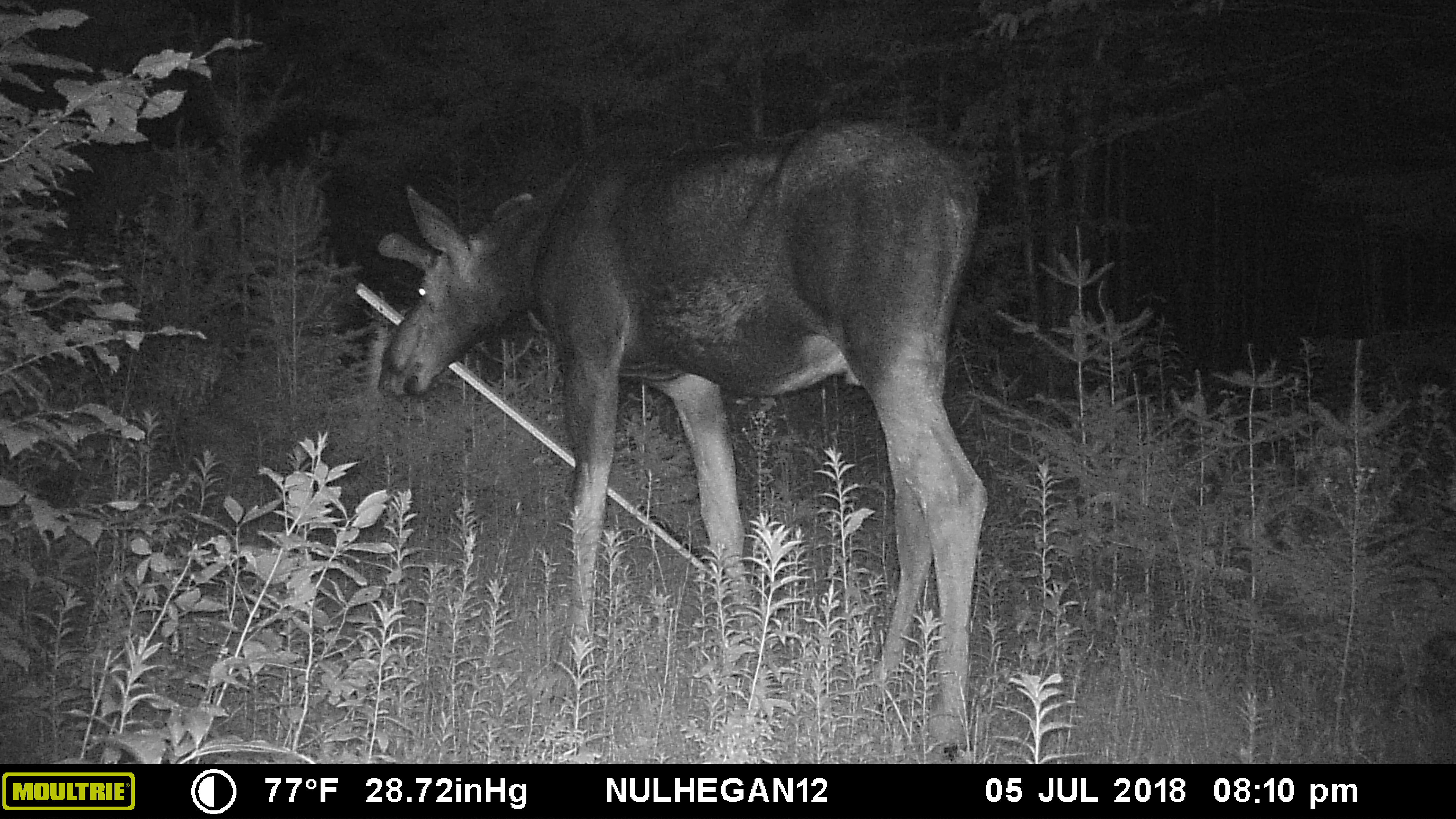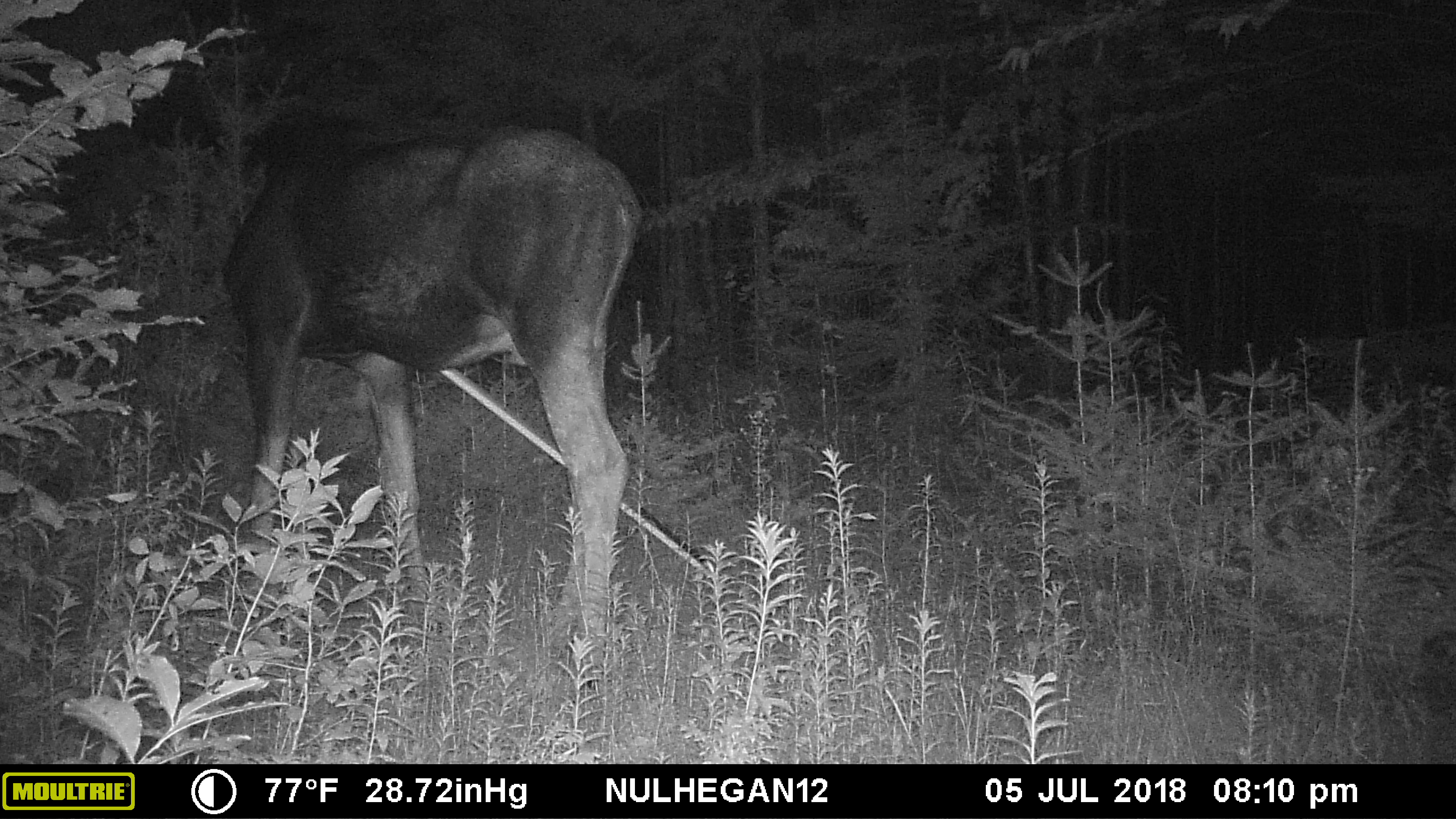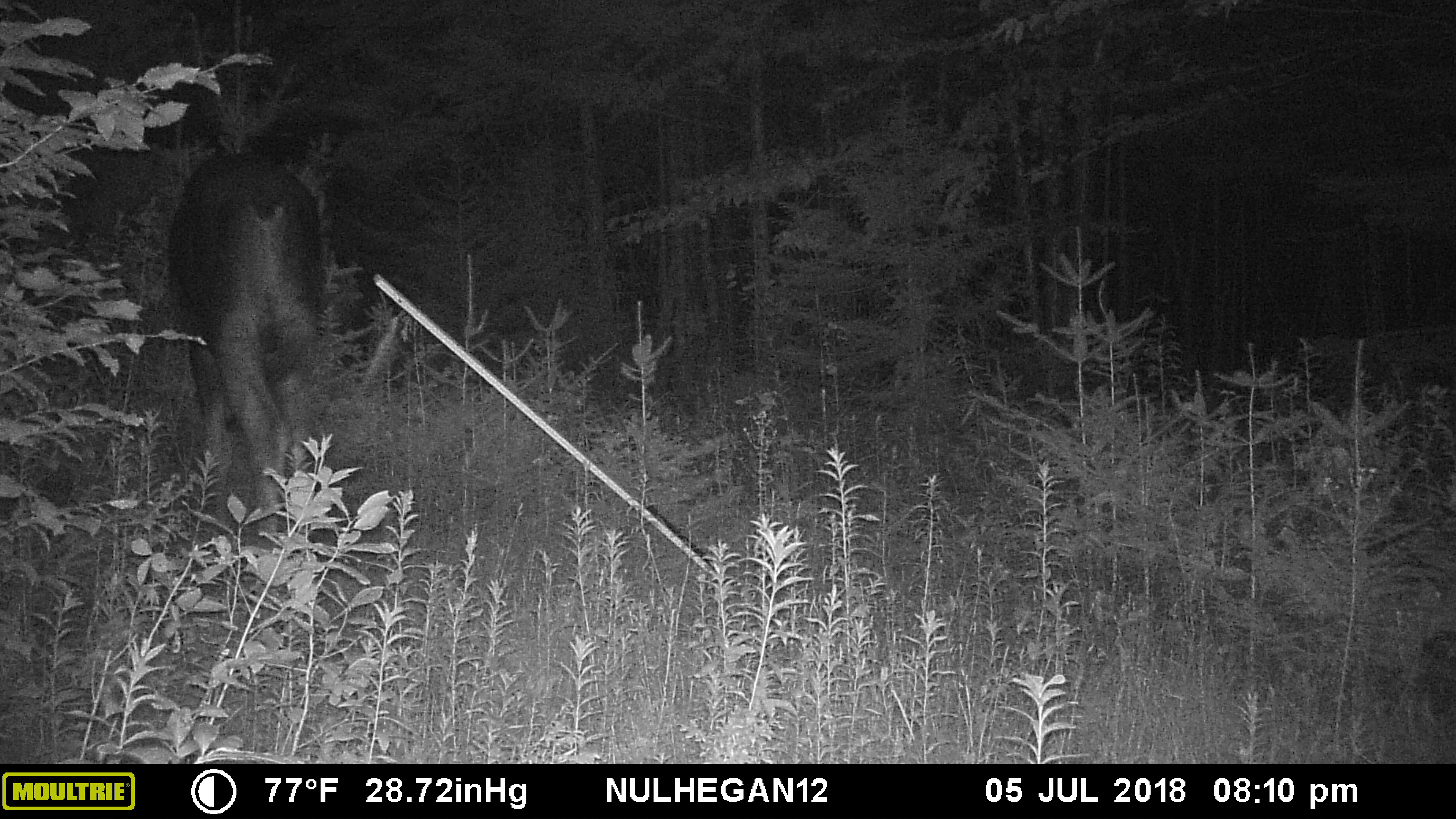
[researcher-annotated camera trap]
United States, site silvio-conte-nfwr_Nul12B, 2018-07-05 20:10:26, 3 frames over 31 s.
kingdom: Animalia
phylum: Chordata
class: Mammalia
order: Artiodactyla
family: Cervidae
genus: Alces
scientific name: Alces alces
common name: moose